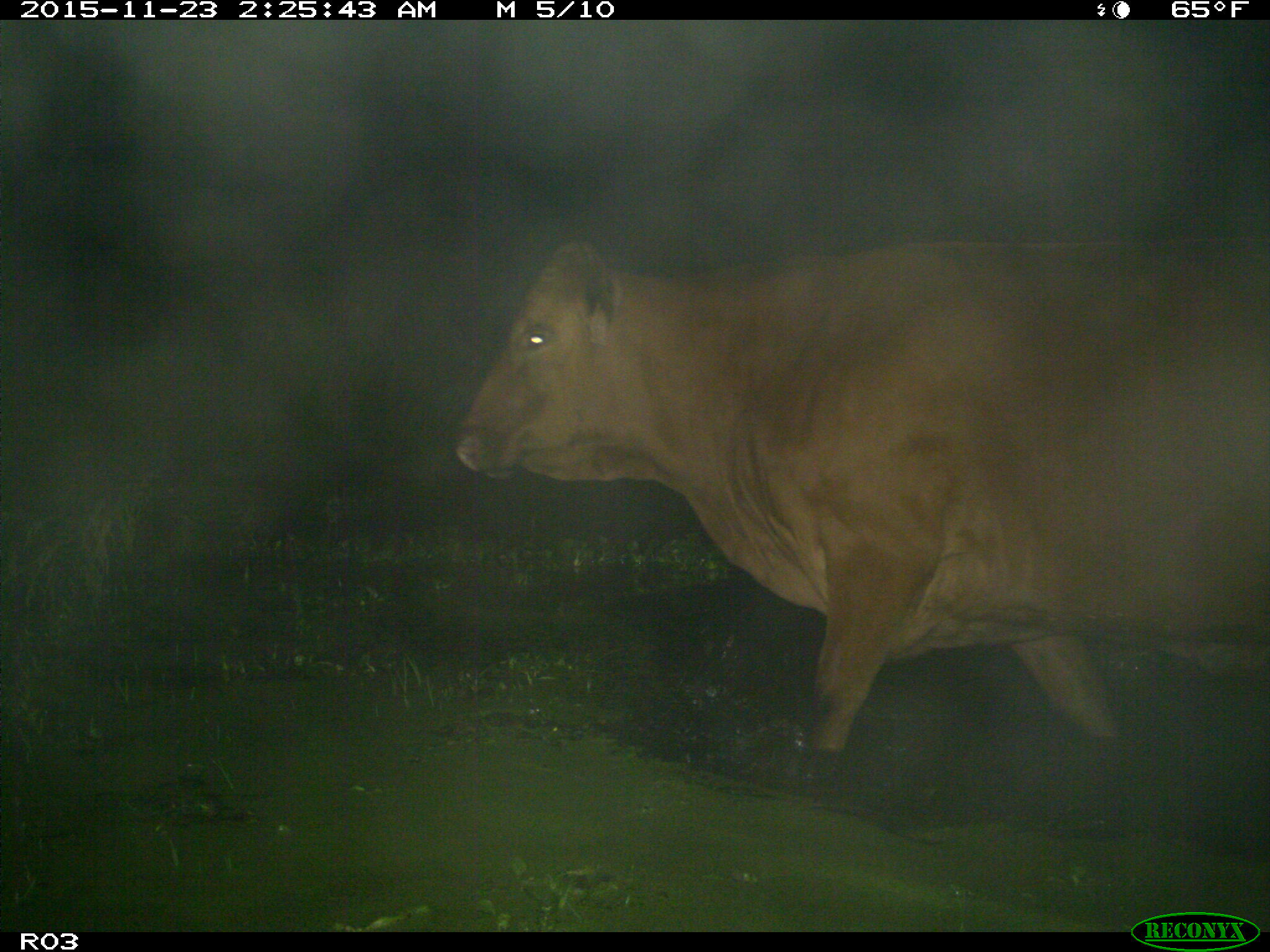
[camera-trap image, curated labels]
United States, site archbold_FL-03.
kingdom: Animalia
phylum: Chordata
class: Mammalia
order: Artiodactyla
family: Bovidae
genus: Bos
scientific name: Bos taurus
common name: domestic cow